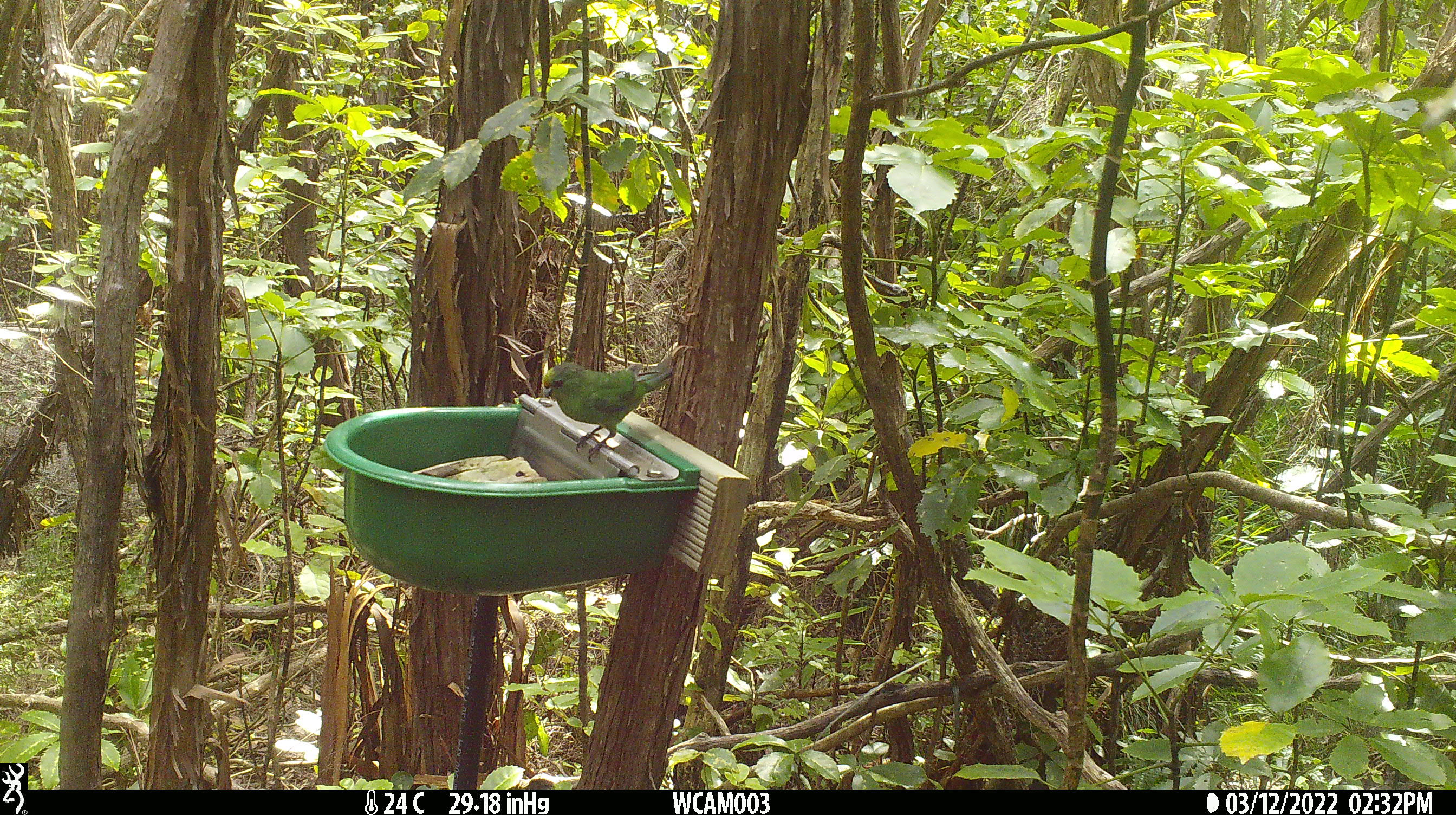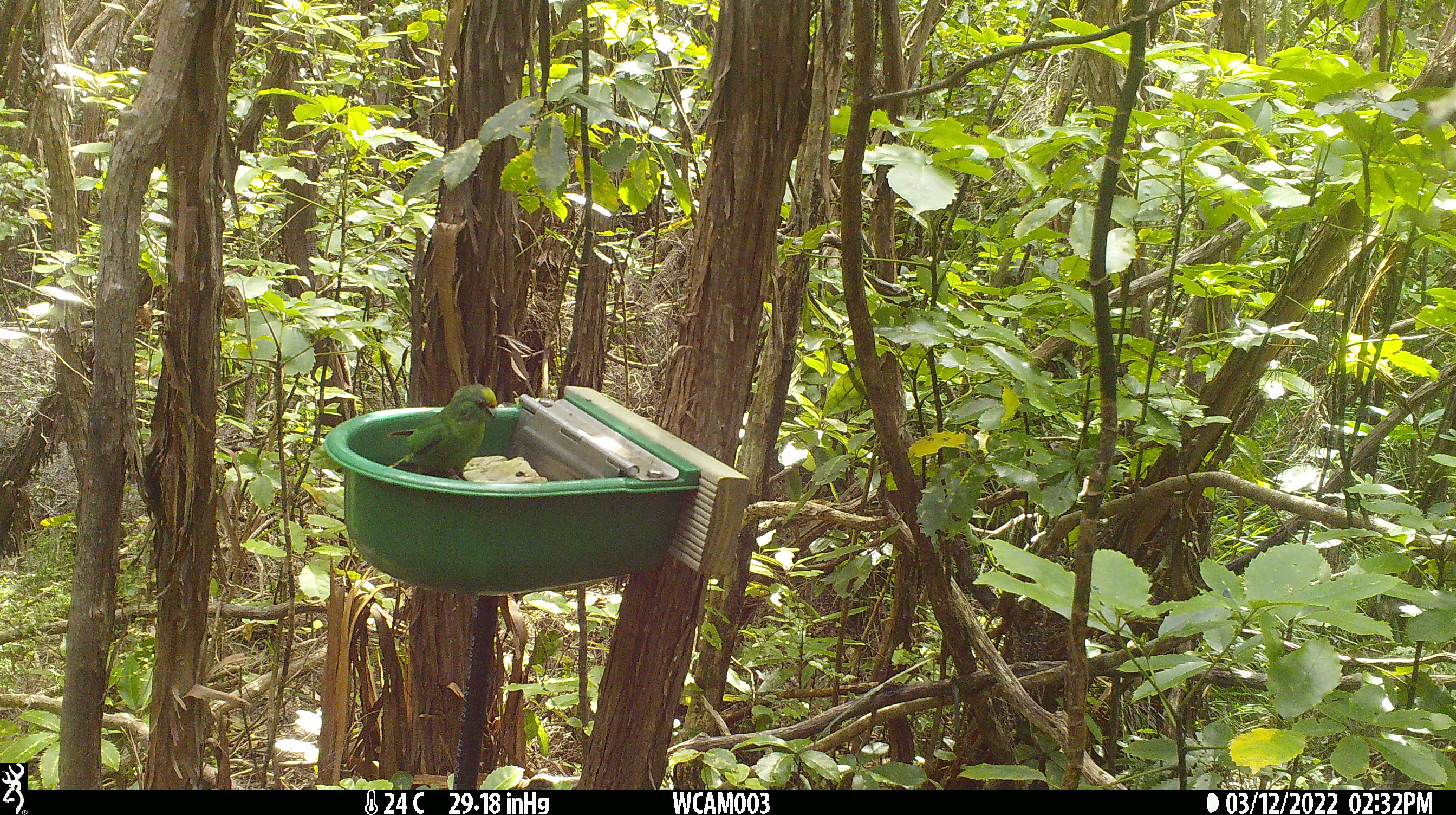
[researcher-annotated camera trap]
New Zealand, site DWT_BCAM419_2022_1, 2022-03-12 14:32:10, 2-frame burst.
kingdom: Animalia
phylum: Chordata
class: Aves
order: Psittaciformes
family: Psittaculidae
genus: Cyanoramphus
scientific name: Cyanoramphus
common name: parakeet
Parakeet (Cyanoramphus).